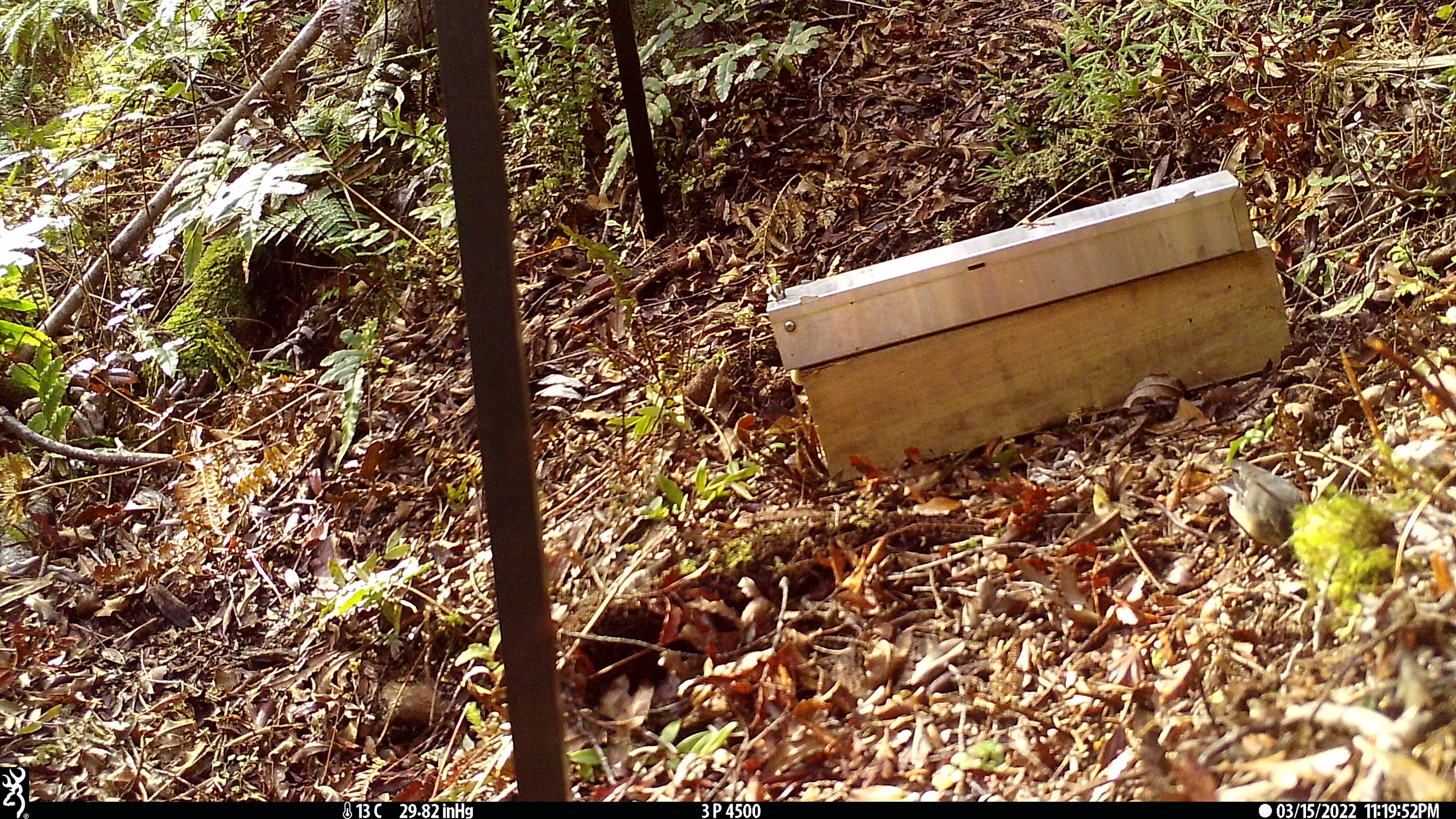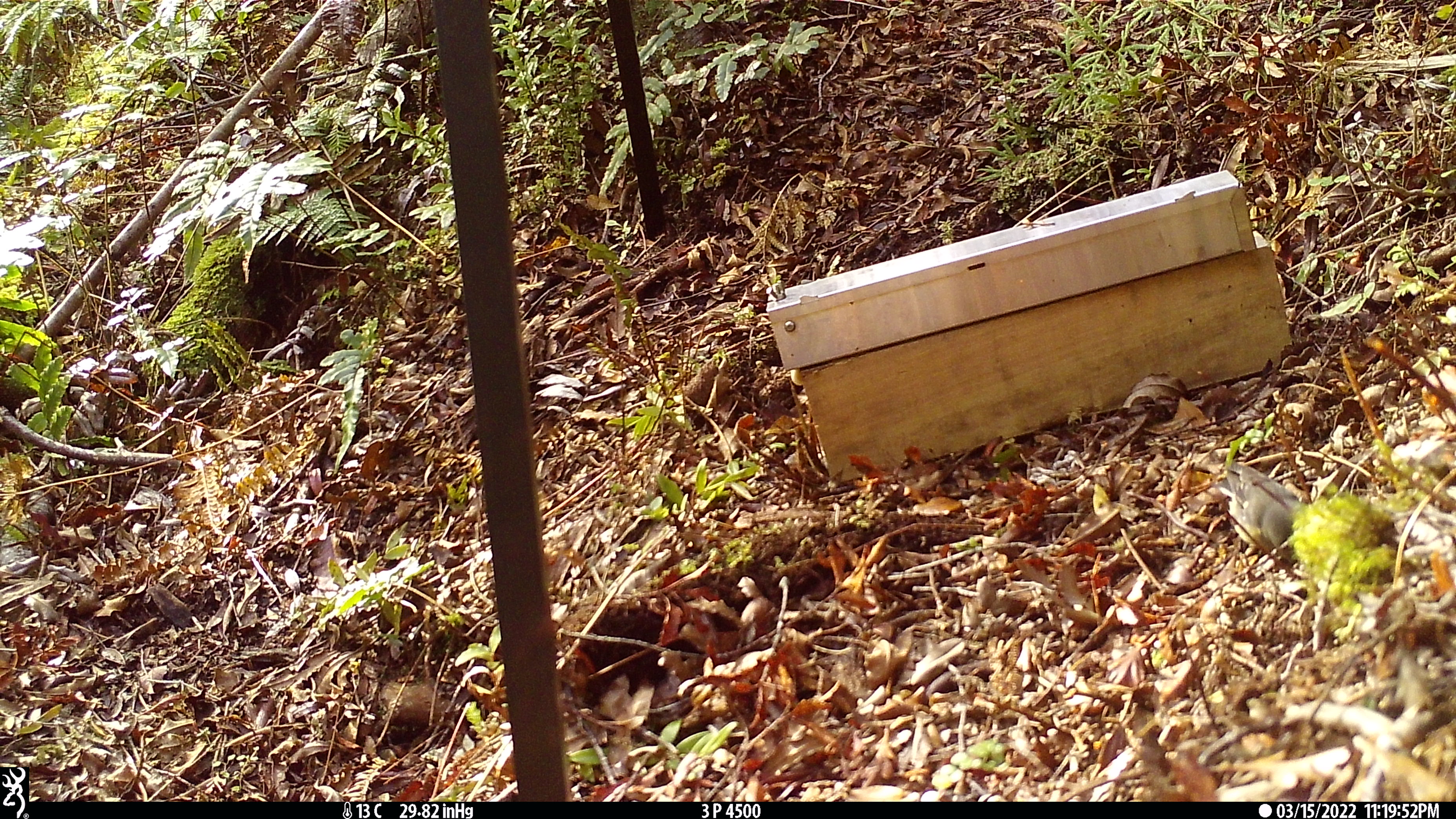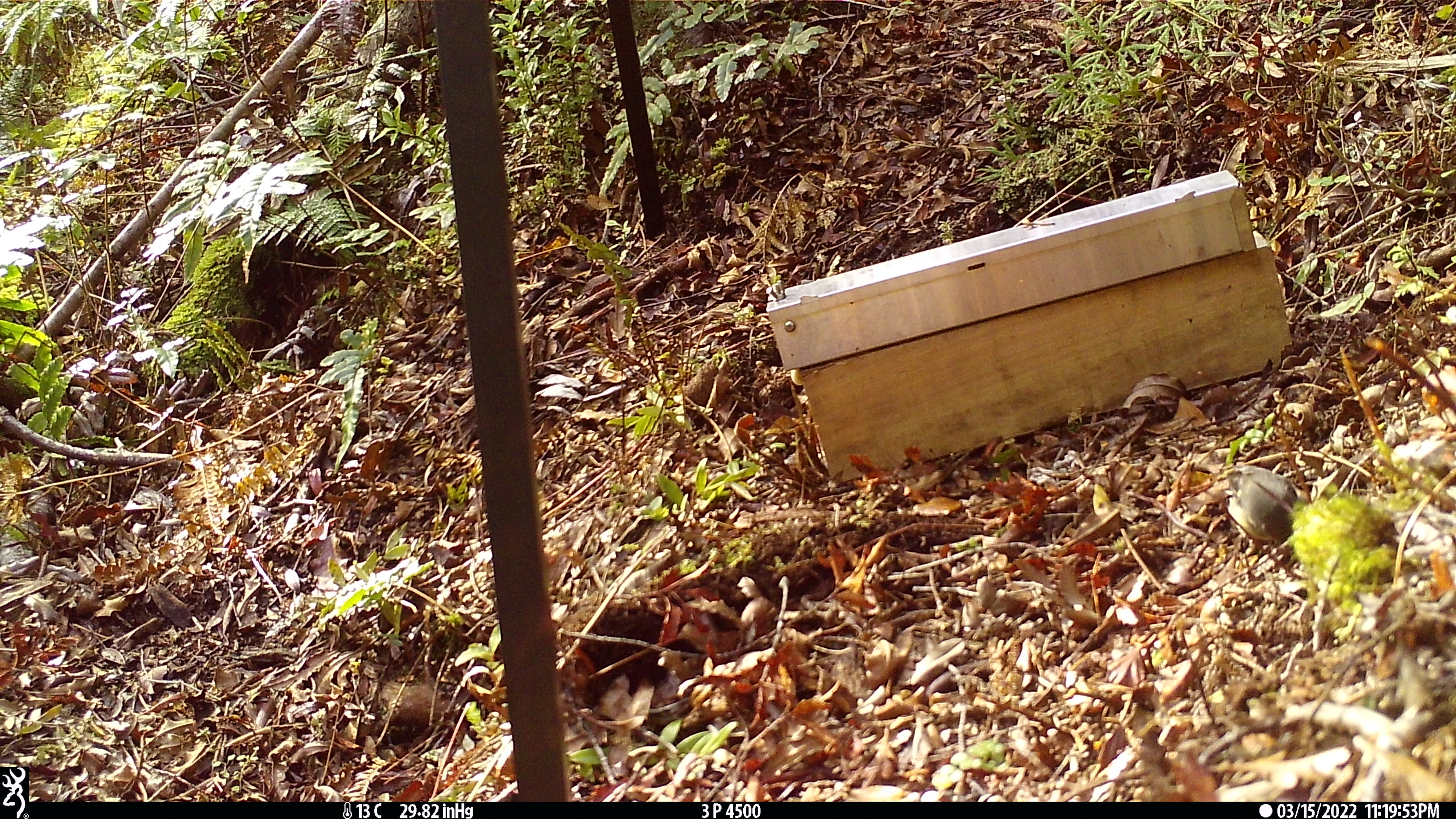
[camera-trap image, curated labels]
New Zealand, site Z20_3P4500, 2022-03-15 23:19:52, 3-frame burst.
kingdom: Animalia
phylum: Chordata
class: Aves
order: Passeriformes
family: Petroicidae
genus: Petroica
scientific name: Petroica macrocephala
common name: tomtit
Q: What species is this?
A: Tomtit (Petroica macrocephala).